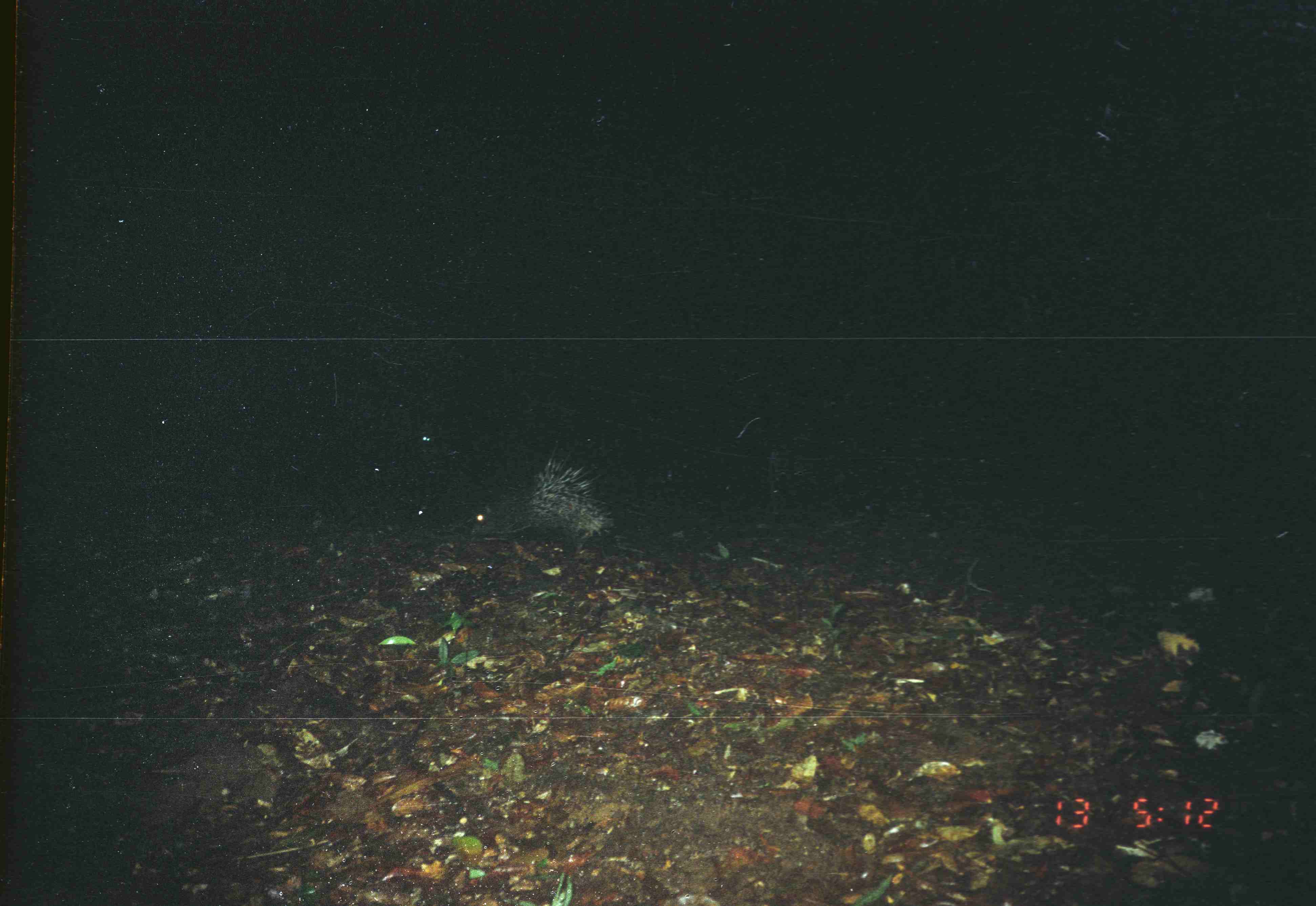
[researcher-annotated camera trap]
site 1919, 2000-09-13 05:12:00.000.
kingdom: Animalia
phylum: Chordata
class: Mammalia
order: Rodentia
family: Hystricidae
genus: Hystrix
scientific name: Hystrix brachyura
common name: east asian porcupine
Hystrix brachyura (east asian porcupine), count 1.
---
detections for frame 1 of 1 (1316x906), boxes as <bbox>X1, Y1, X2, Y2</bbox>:
hystrix brachyura: <bbox>468, 447, 616, 559</bbox>